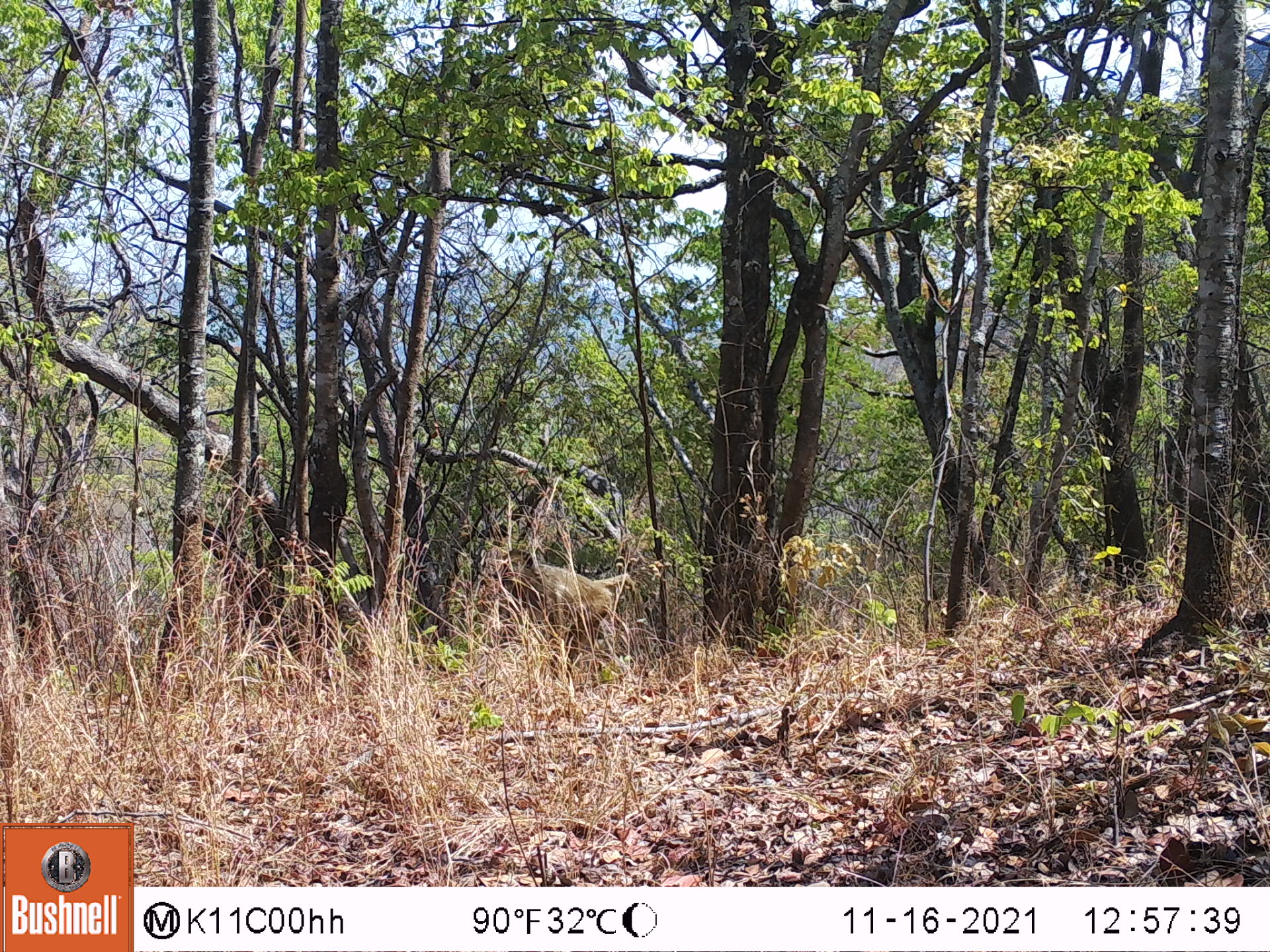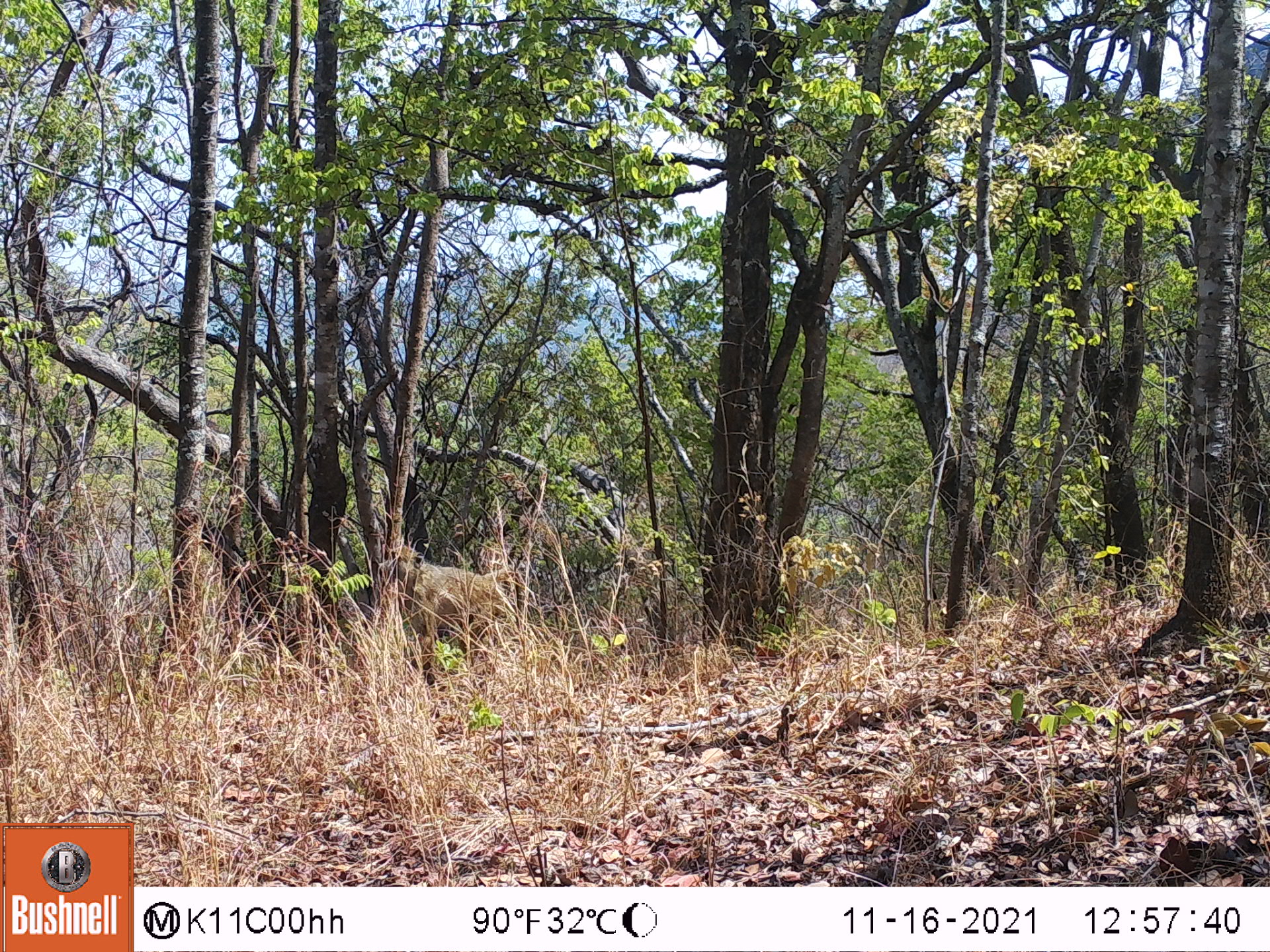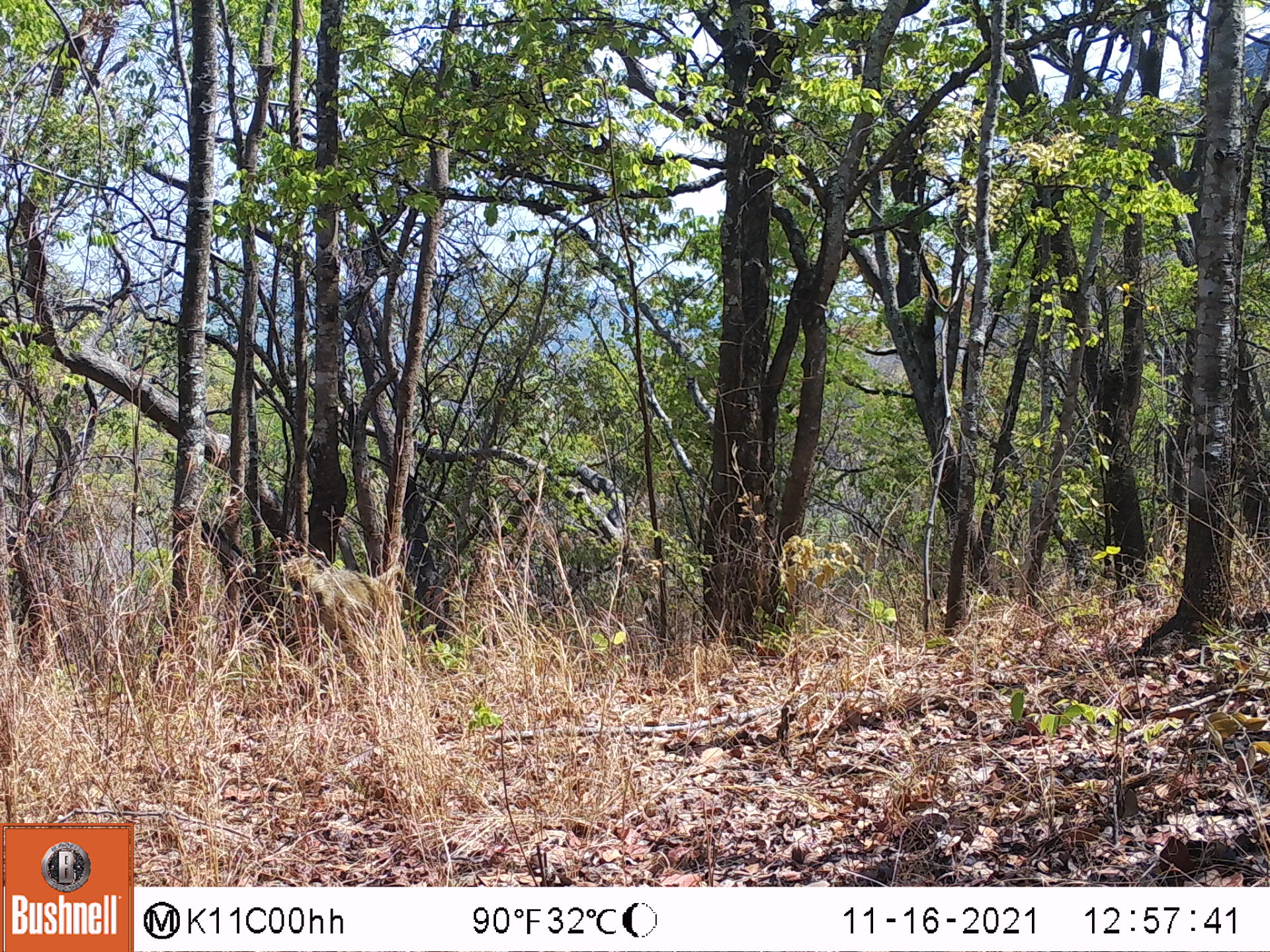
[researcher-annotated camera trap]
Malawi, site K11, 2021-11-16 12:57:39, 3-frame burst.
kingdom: Animalia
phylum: Chordata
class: Mammalia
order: Primates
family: Cercopithecidae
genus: Papio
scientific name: Papio cynocephalus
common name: yellow baboon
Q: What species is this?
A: Yellow baboon (Papio cynocephalus).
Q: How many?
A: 1.